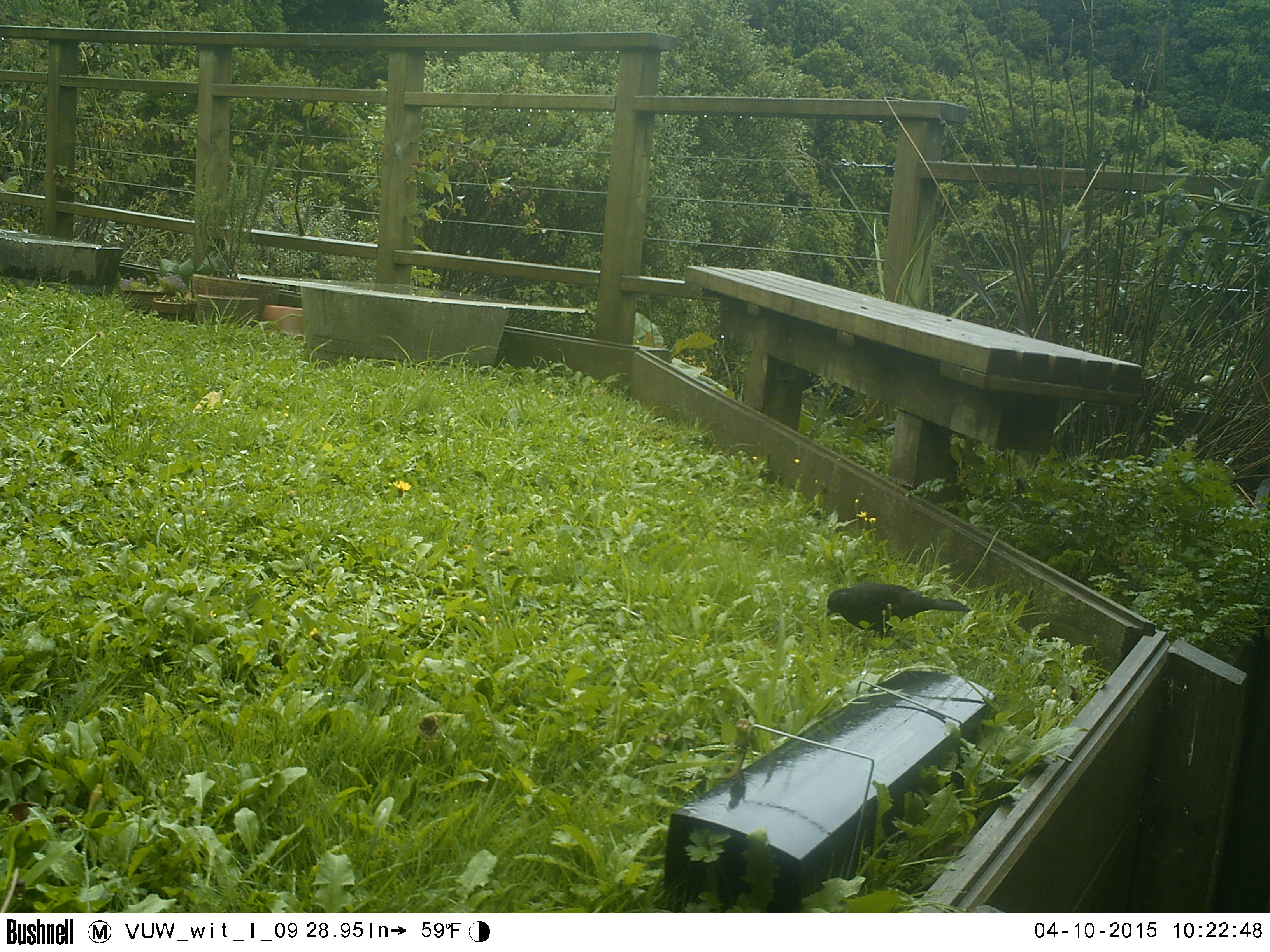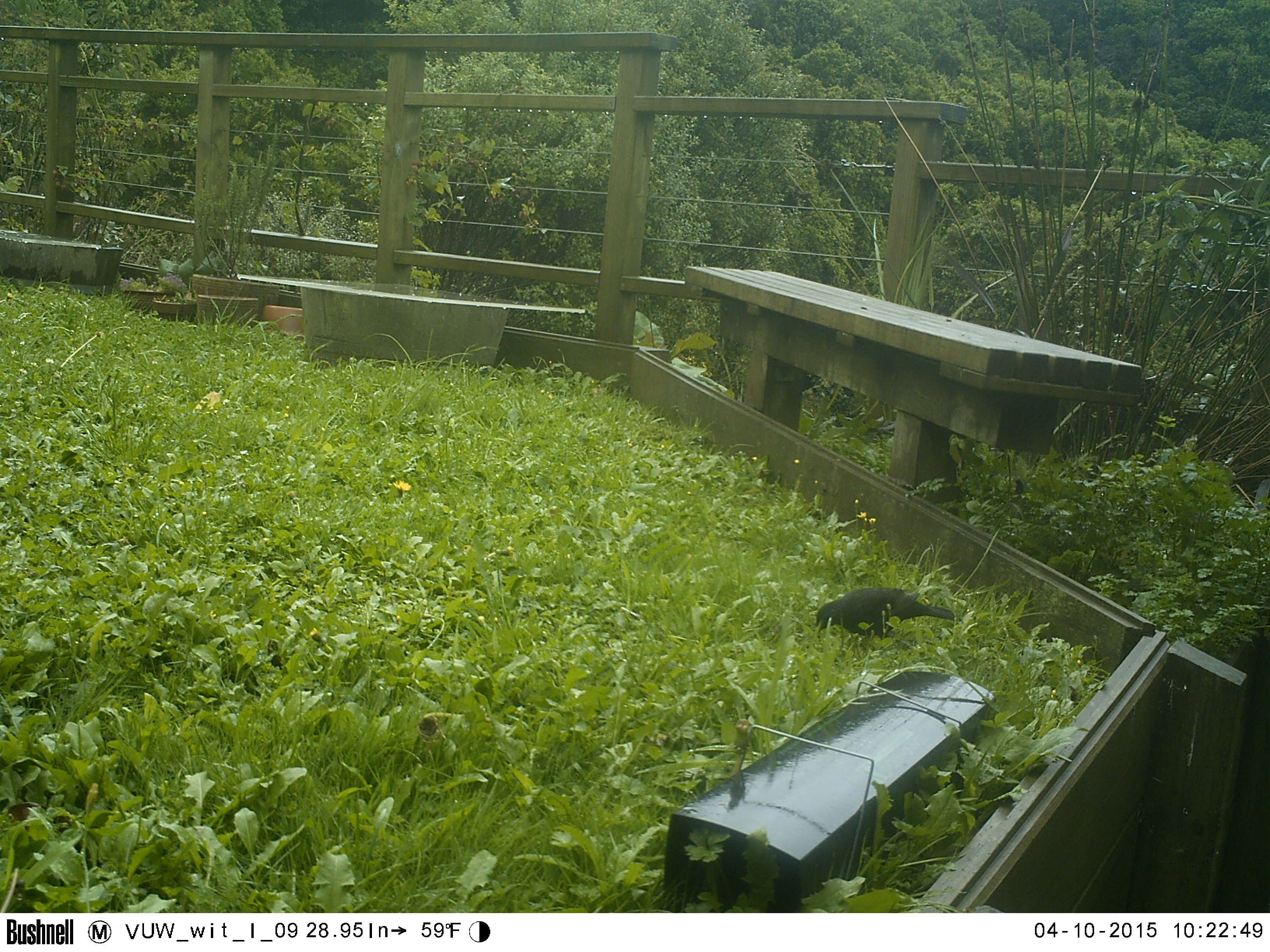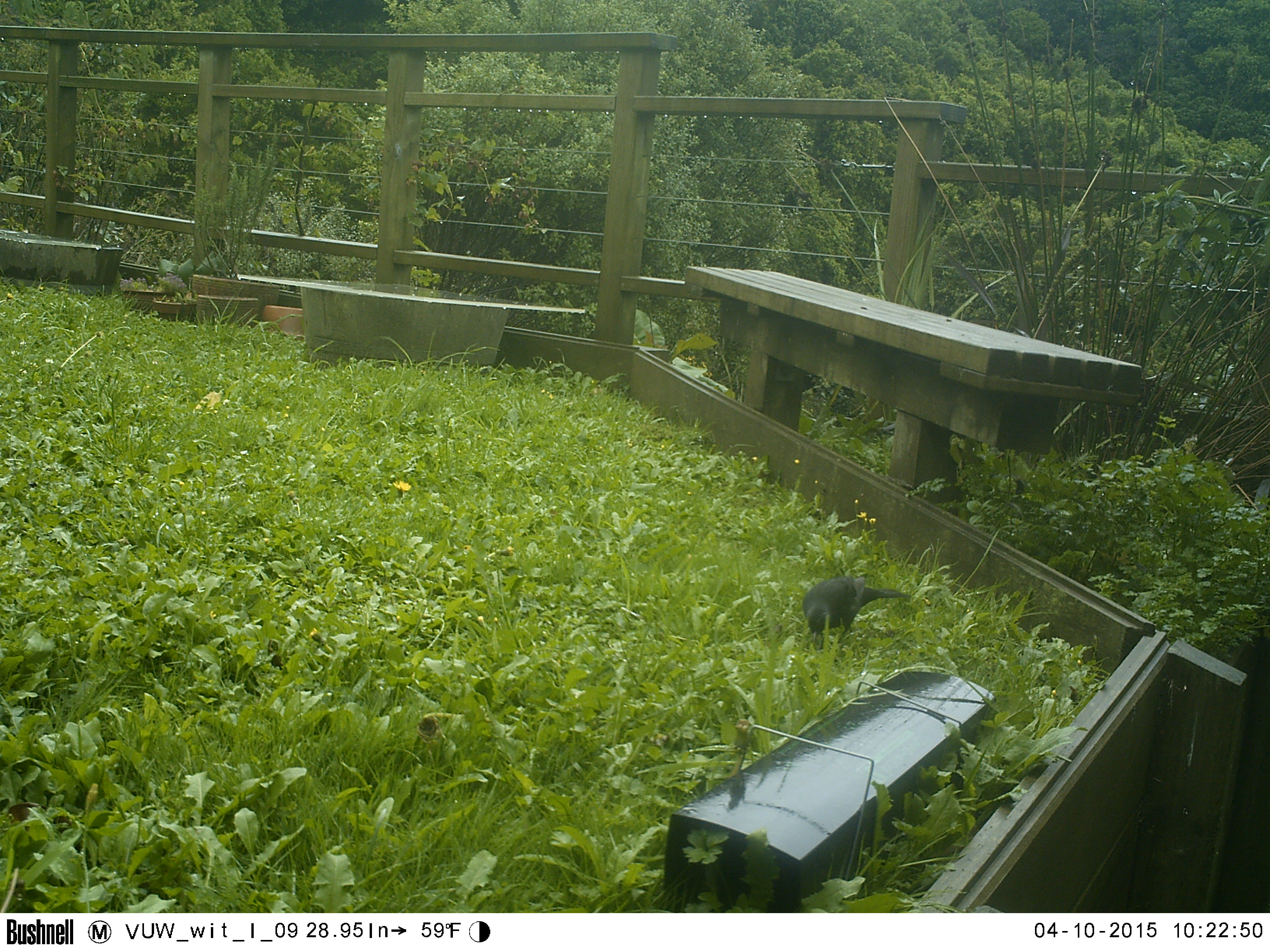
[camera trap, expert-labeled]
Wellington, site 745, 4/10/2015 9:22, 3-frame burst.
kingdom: Animalia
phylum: Chordata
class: Aves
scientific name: Aves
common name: bird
Bird (Aves).